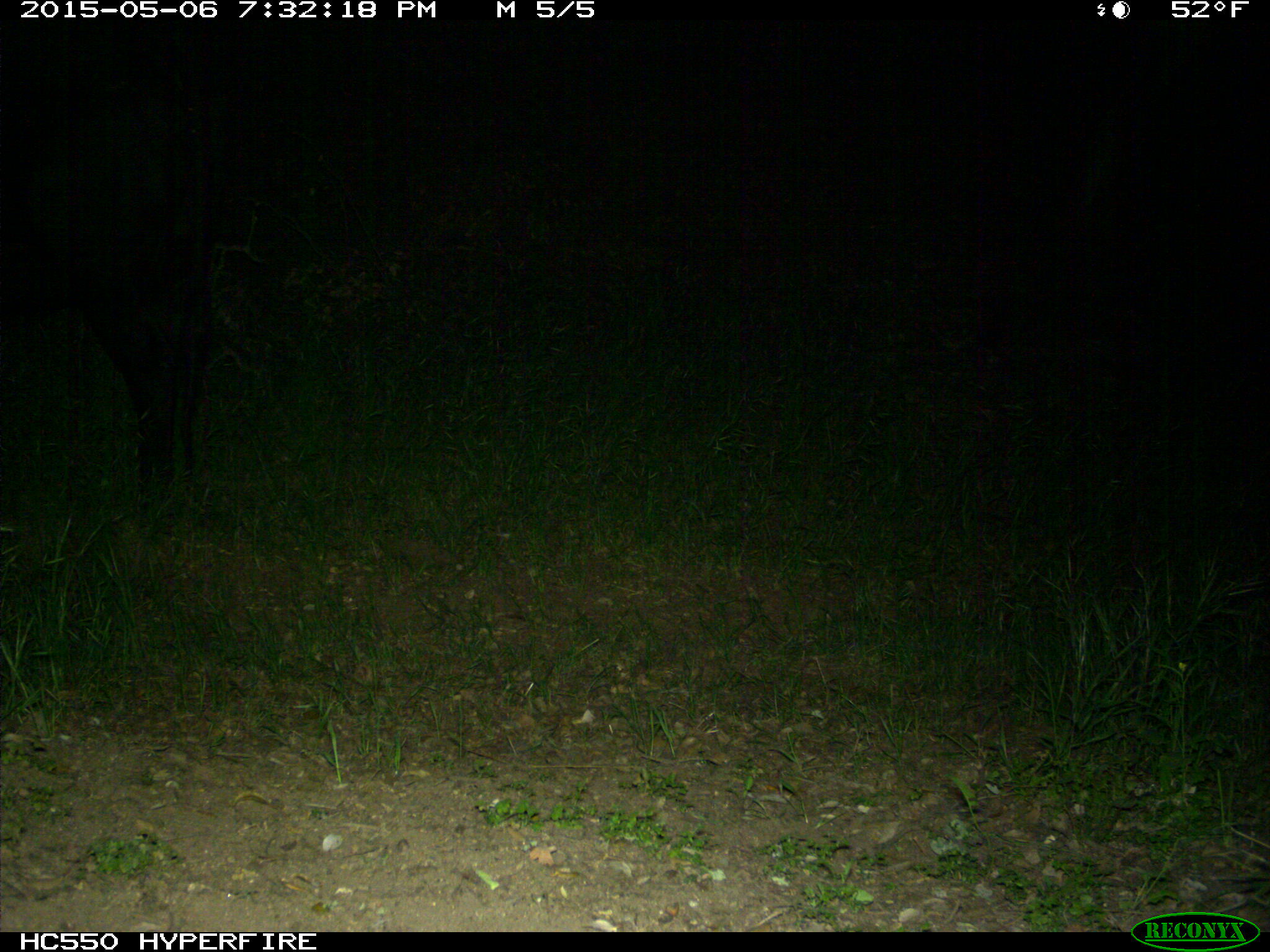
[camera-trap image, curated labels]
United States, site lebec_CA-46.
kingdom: Animalia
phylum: Chordata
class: Mammalia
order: Artiodactyla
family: Bovidae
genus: Bos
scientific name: Bos taurus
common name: domestic cow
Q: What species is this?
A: Bos taurus (domestic cow).